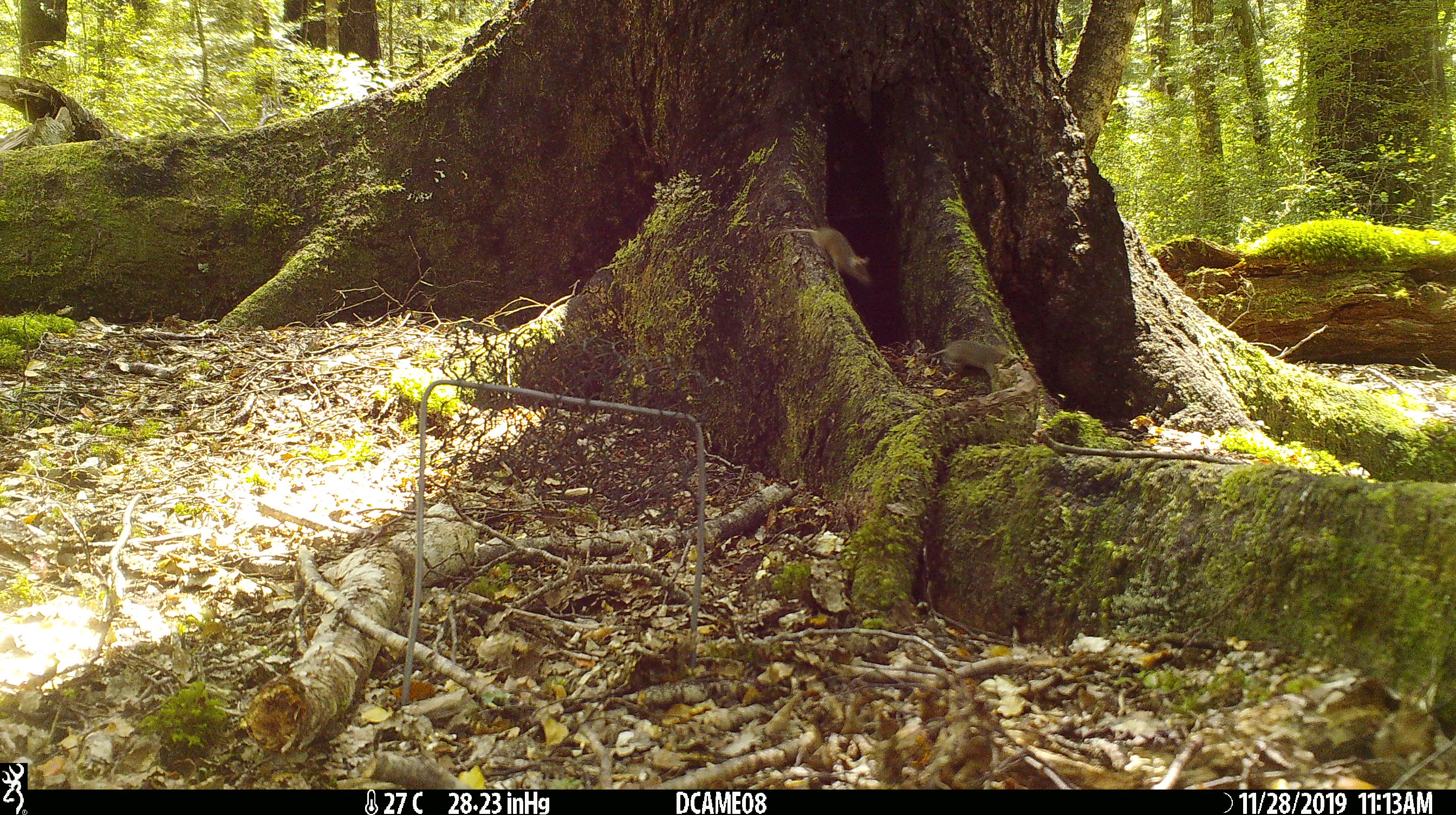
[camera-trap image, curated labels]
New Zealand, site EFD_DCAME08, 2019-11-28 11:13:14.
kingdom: Animalia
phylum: Chordata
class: Mammalia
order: Rodentia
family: Muridae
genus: Mus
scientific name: Mus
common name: mouse